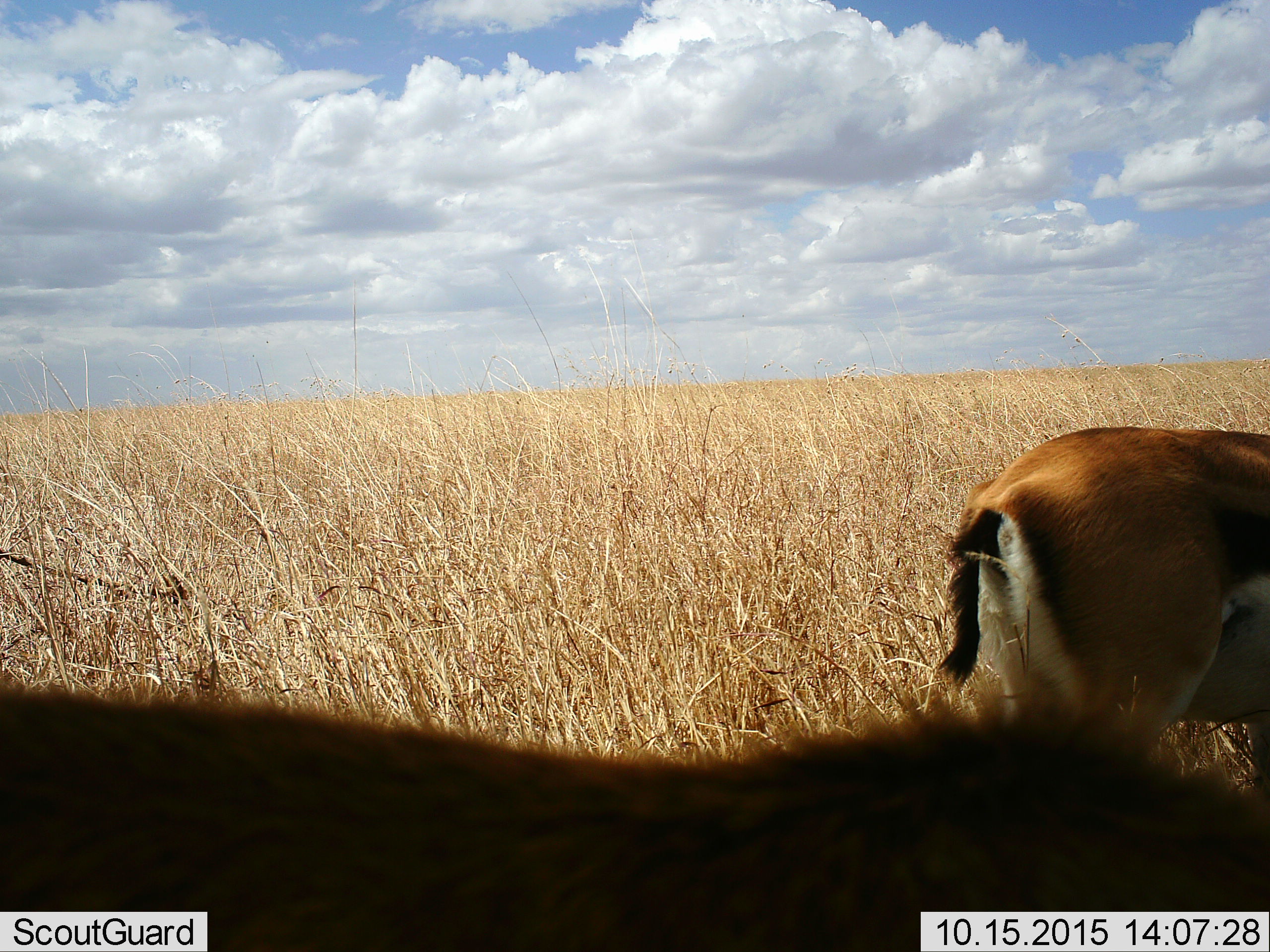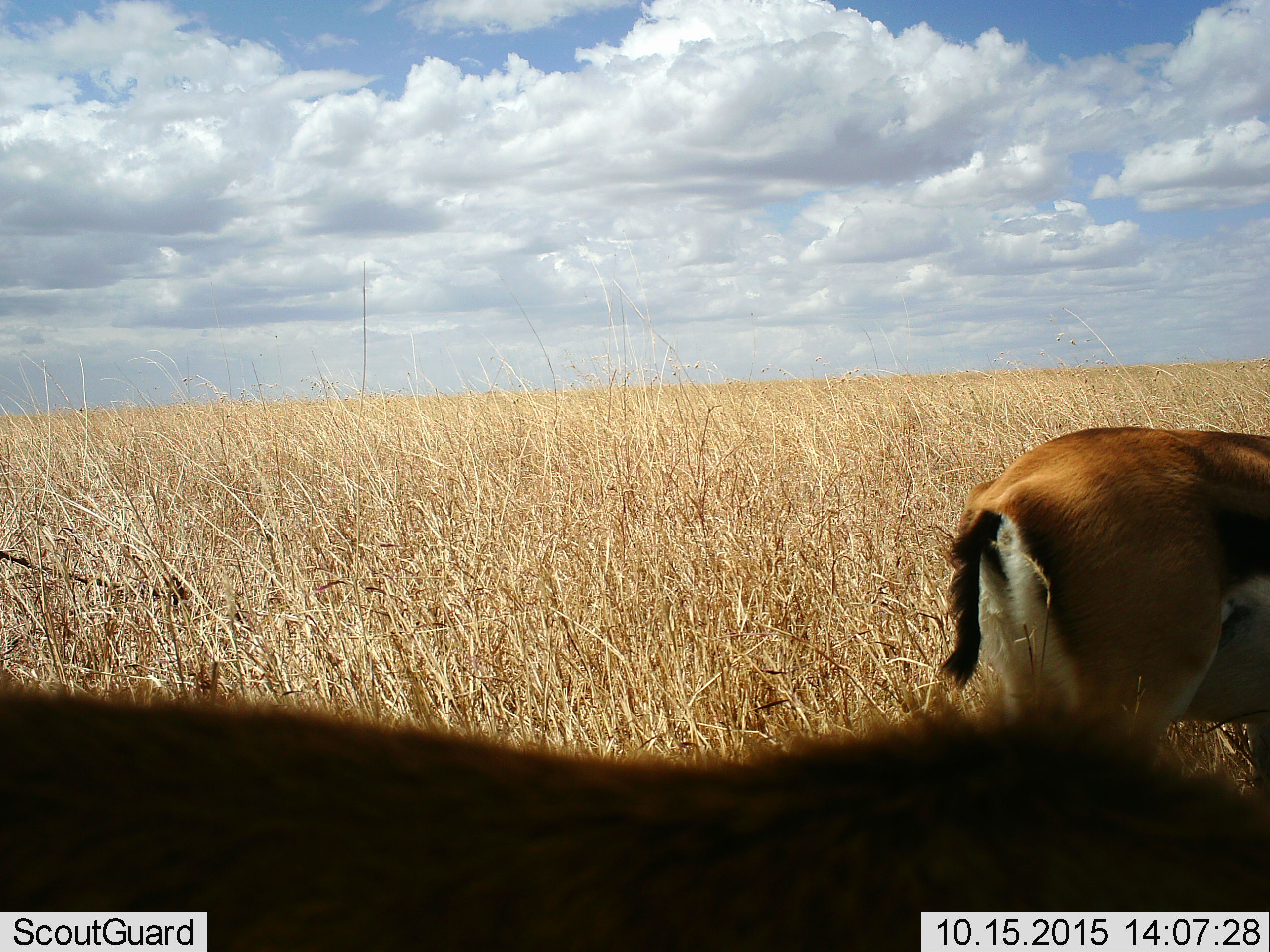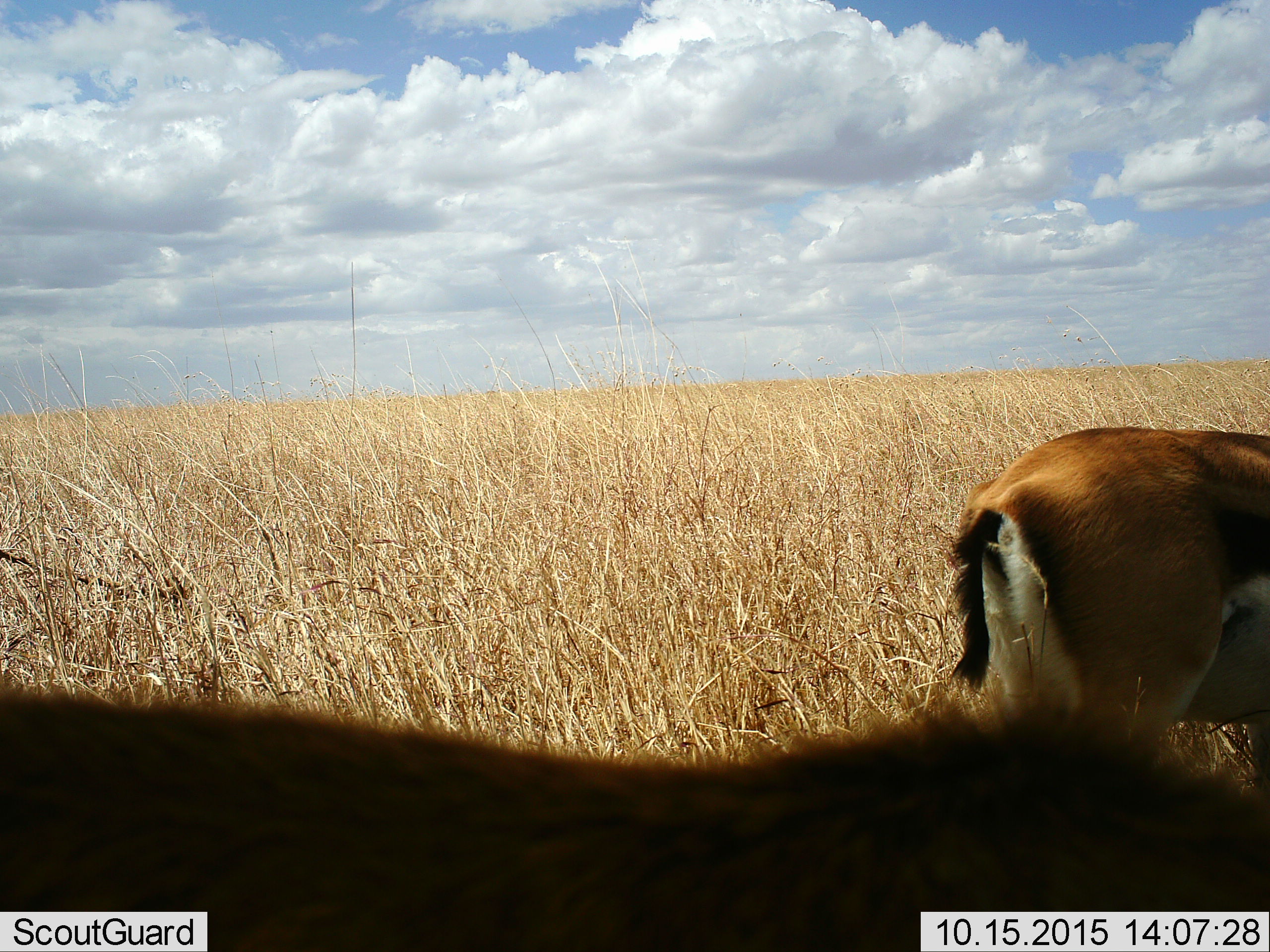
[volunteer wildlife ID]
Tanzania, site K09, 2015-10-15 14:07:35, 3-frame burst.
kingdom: Animalia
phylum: Chordata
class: Mammalia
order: Artiodactyla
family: Bovidae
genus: Eudorcas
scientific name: Eudorcas thomsonii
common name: thomson's gazelle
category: gazellethomsons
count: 2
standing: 78%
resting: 0%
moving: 11%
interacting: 0%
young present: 0%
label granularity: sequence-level